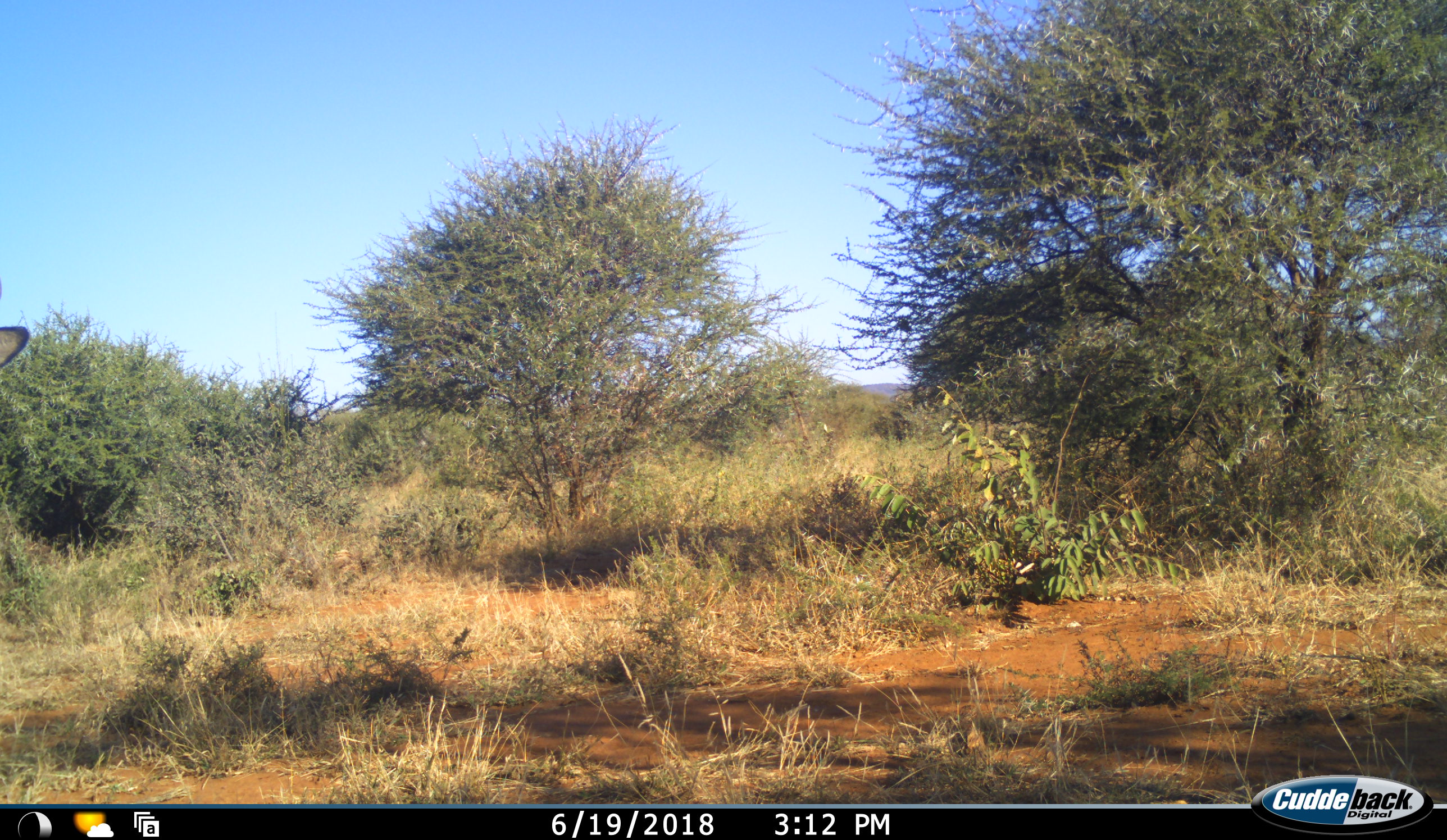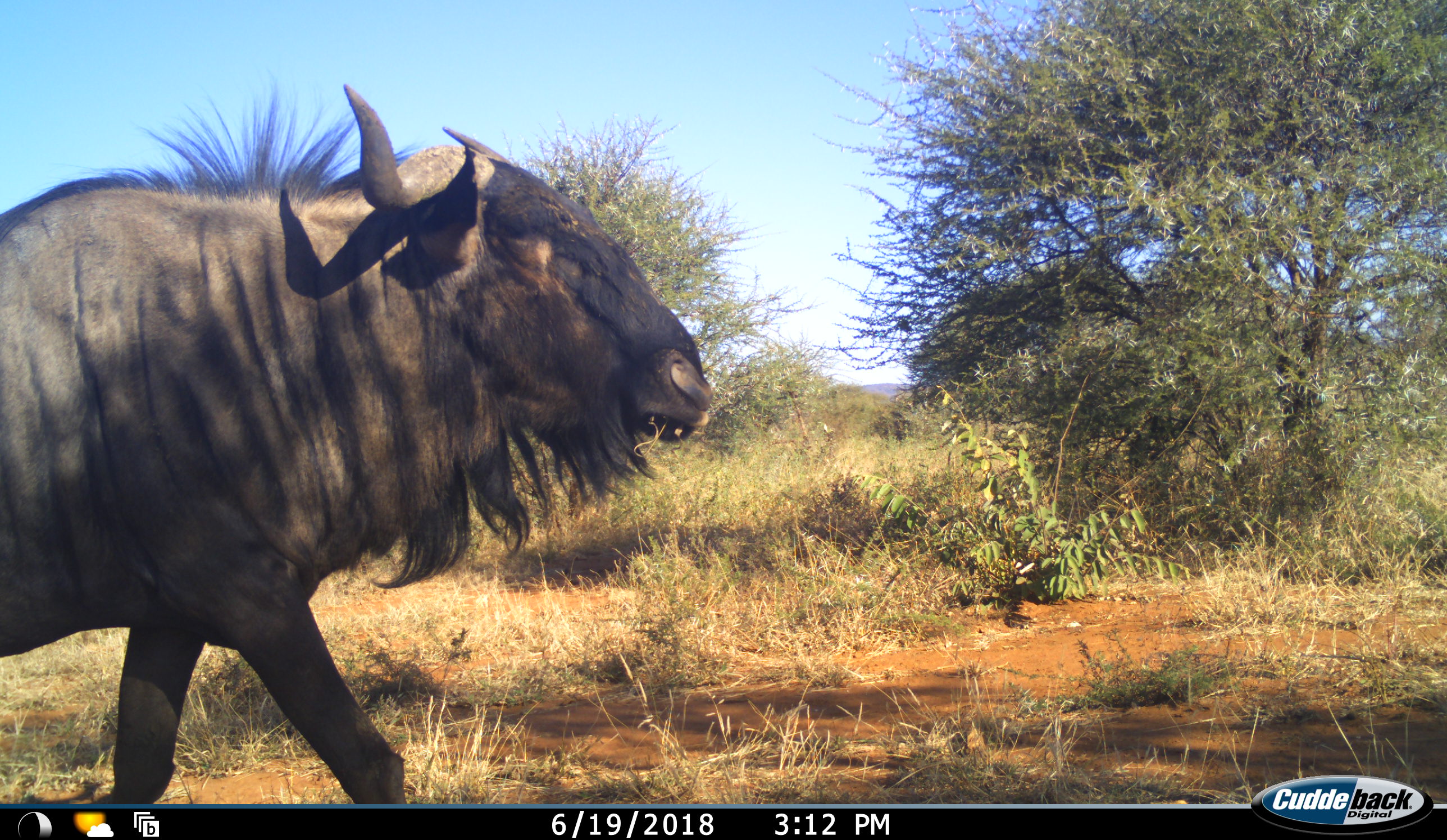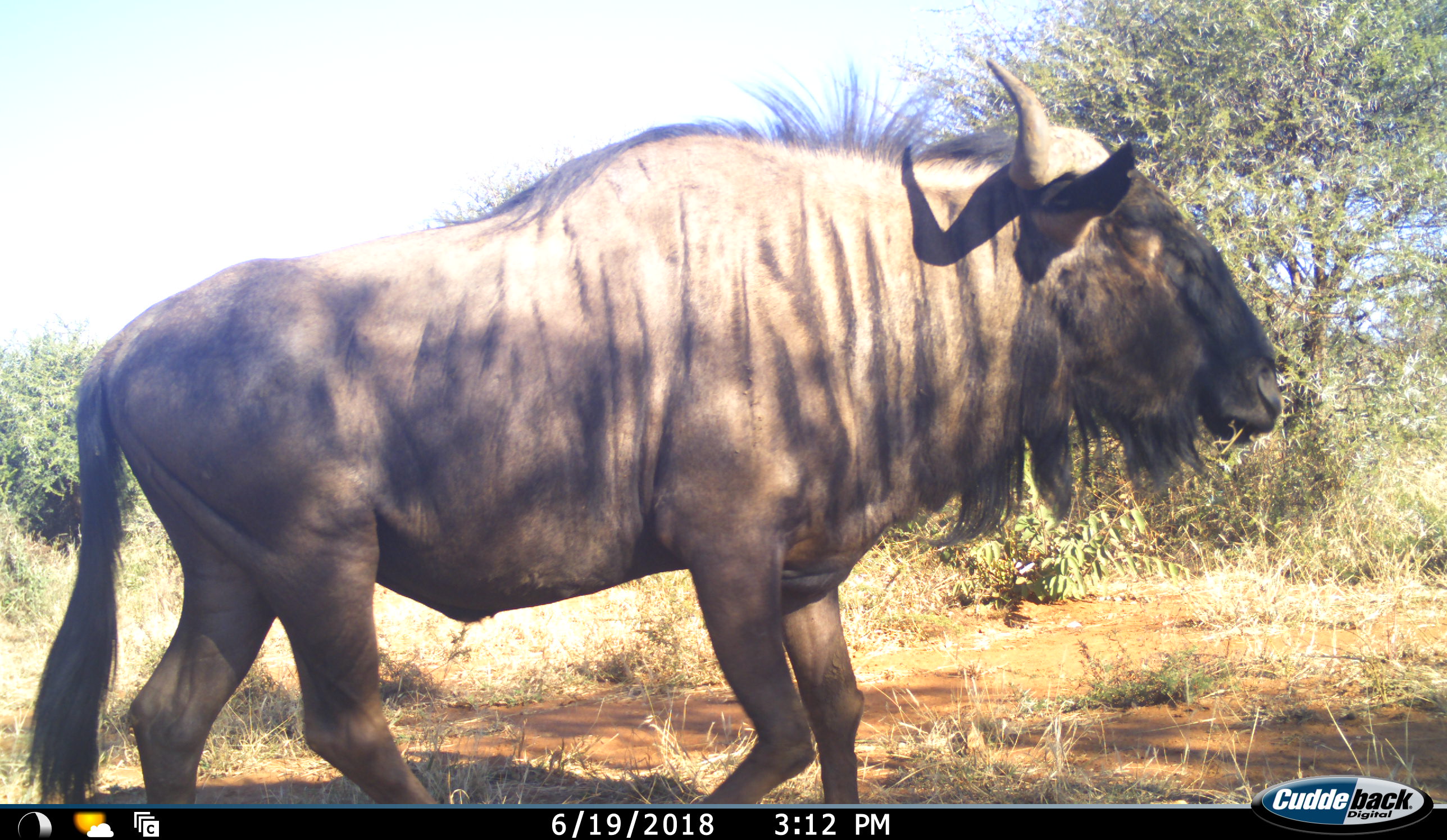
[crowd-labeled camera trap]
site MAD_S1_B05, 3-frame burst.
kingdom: Animalia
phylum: Chordata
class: Mammalia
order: Artiodactyla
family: Bovidae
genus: Connochaetes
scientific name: Connochaetes taurinus taurinus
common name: blue wildebeest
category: wildebeestblue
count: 1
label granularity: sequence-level